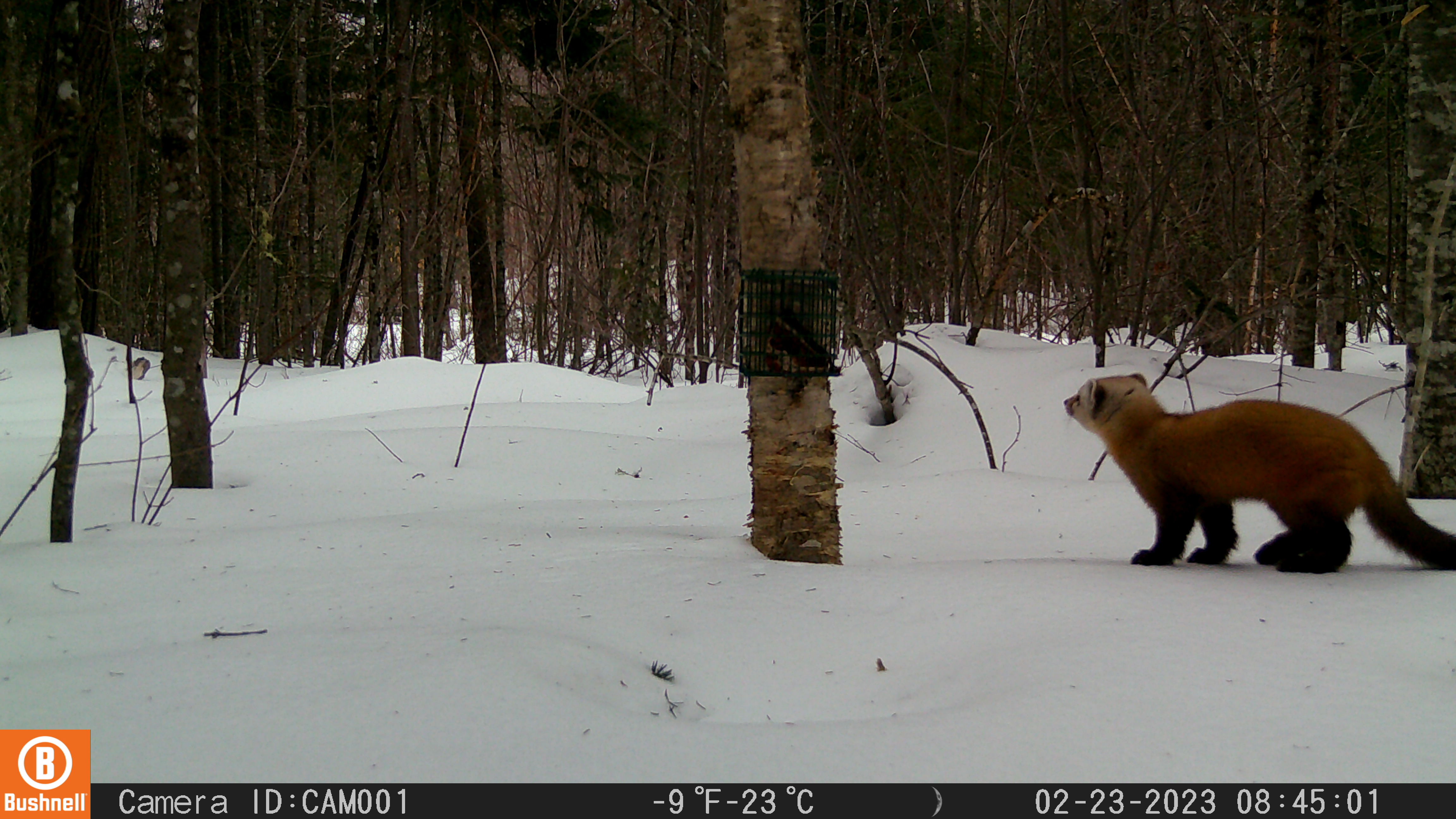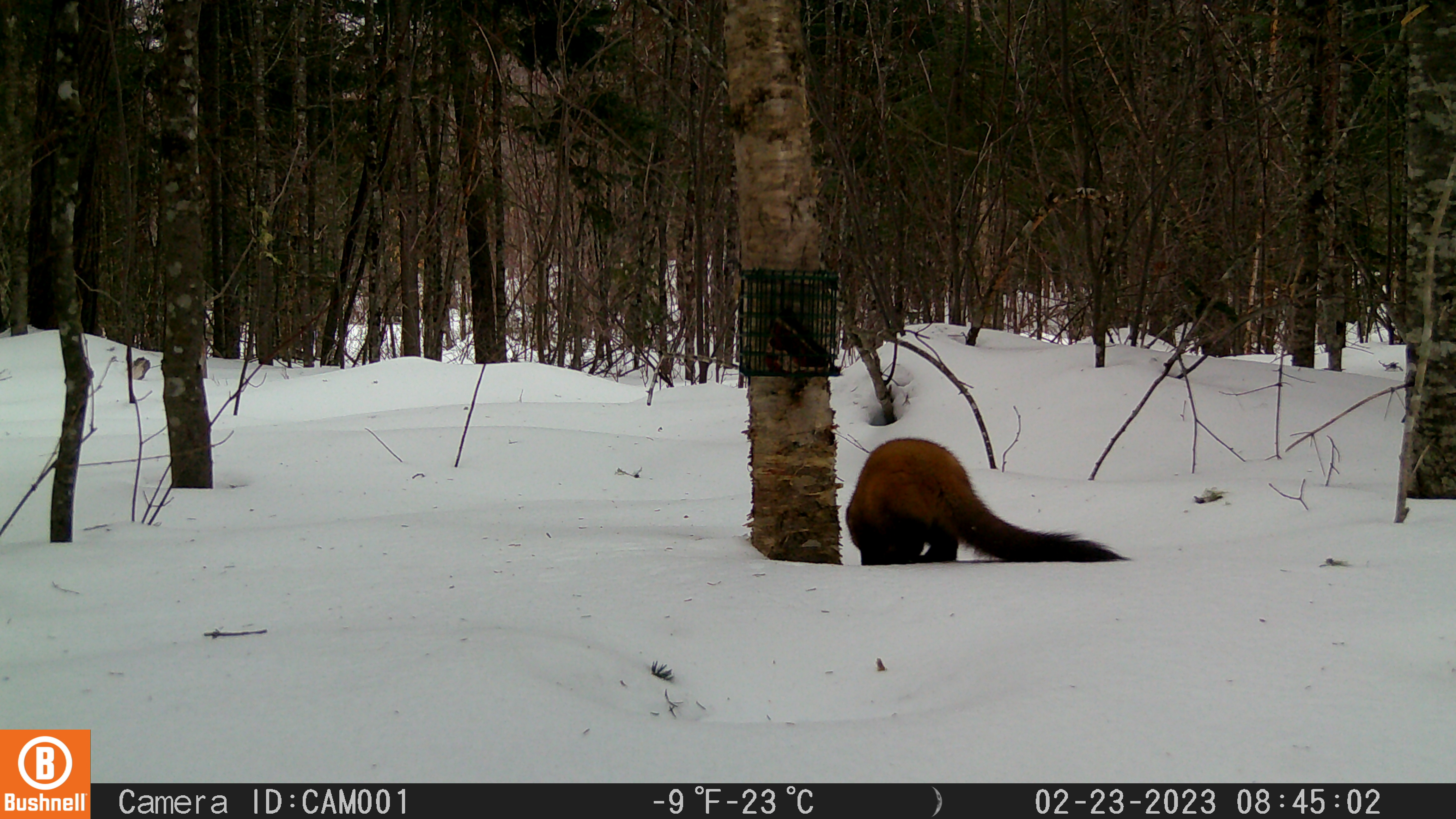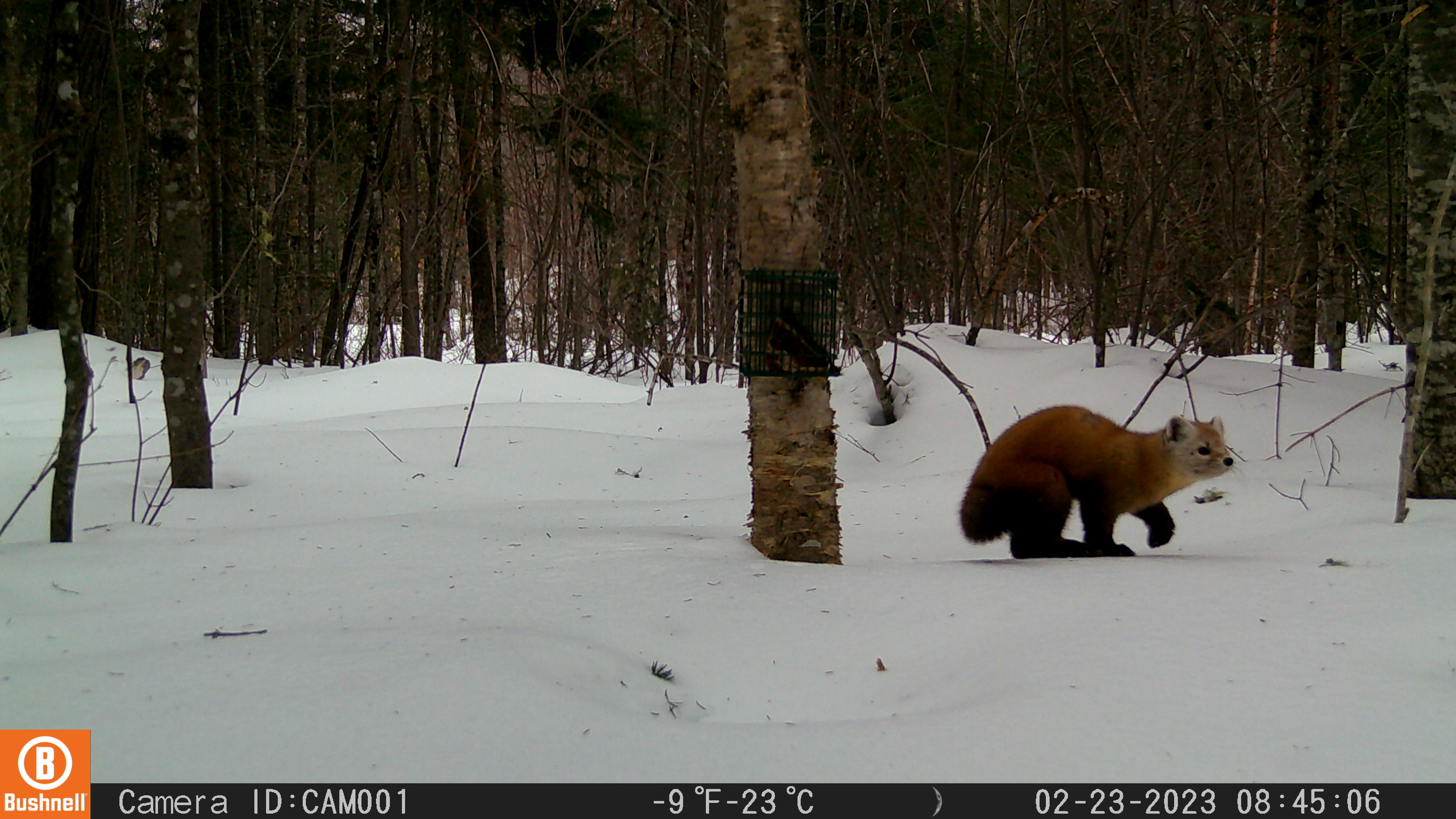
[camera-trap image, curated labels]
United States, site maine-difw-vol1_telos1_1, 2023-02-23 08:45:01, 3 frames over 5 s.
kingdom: Animalia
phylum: Chordata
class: Mammalia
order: Carnivora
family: Mustelidae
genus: Martes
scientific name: Martes americana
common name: american marten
American marten (Martes americana).